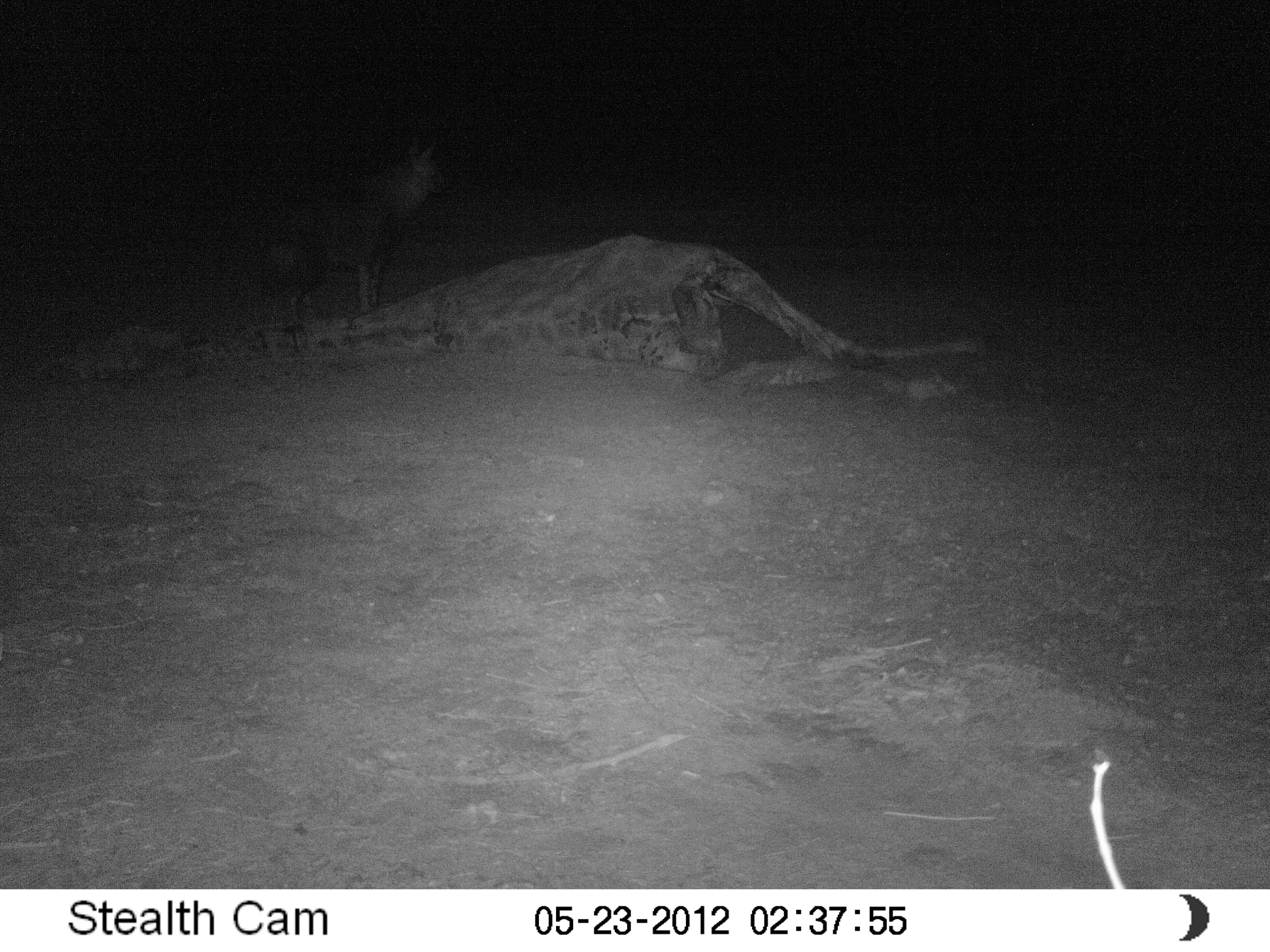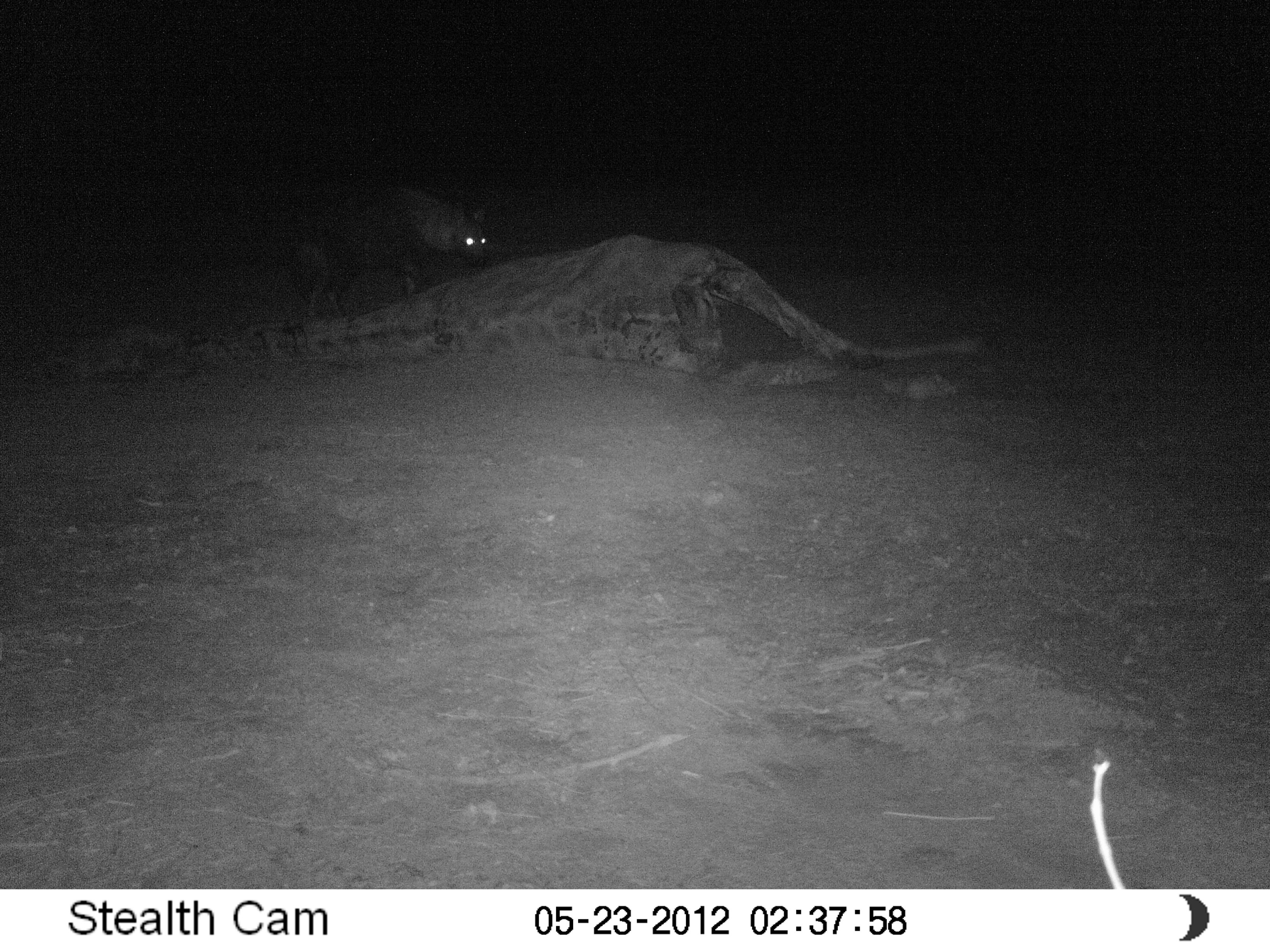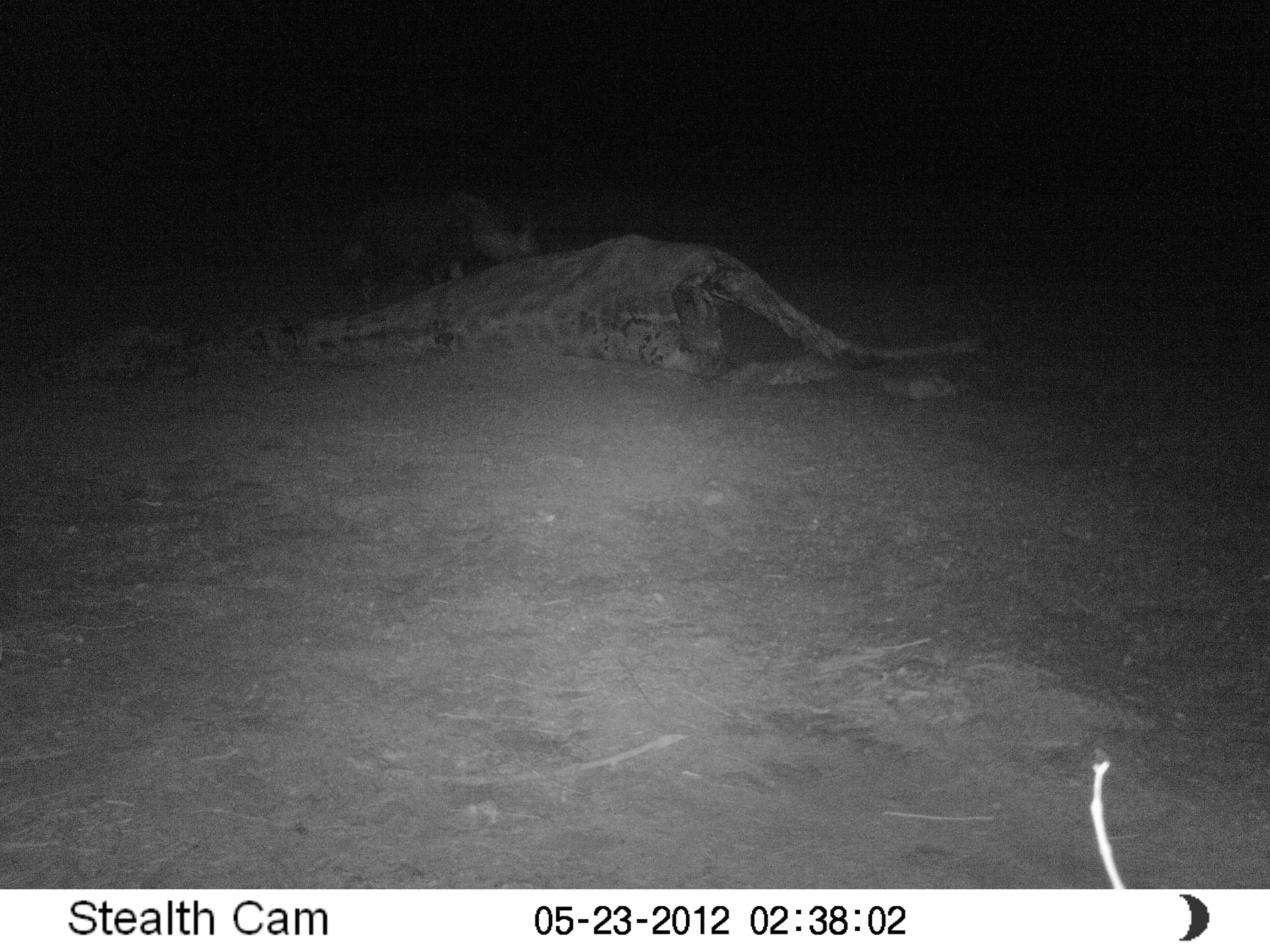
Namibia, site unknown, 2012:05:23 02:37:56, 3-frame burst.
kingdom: Animalia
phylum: Chordata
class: Mammalia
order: Carnivora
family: Hyaenidae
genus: Parahyaena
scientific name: Parahyaena brunnea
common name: brown hyena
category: hyaena brunnea